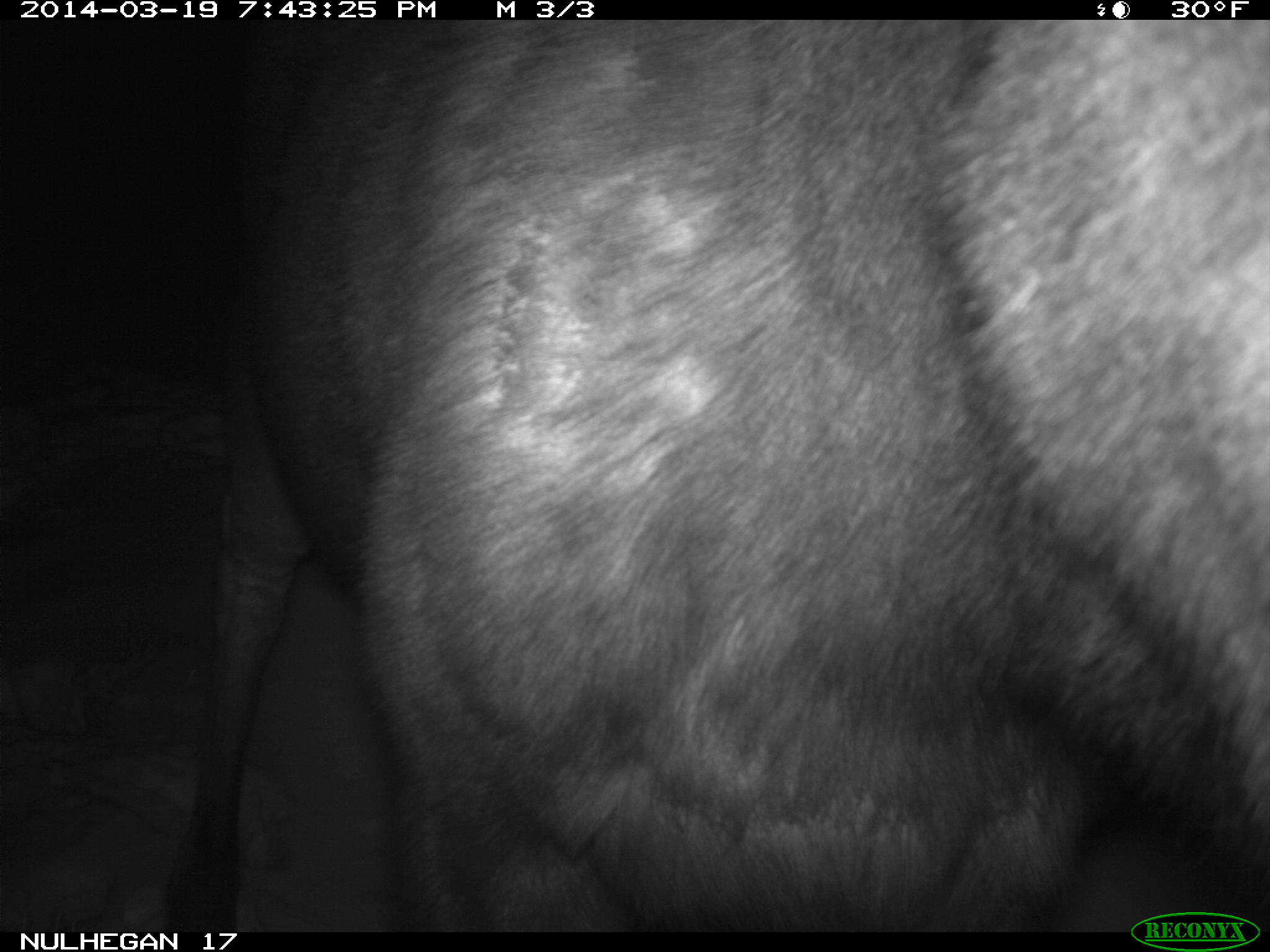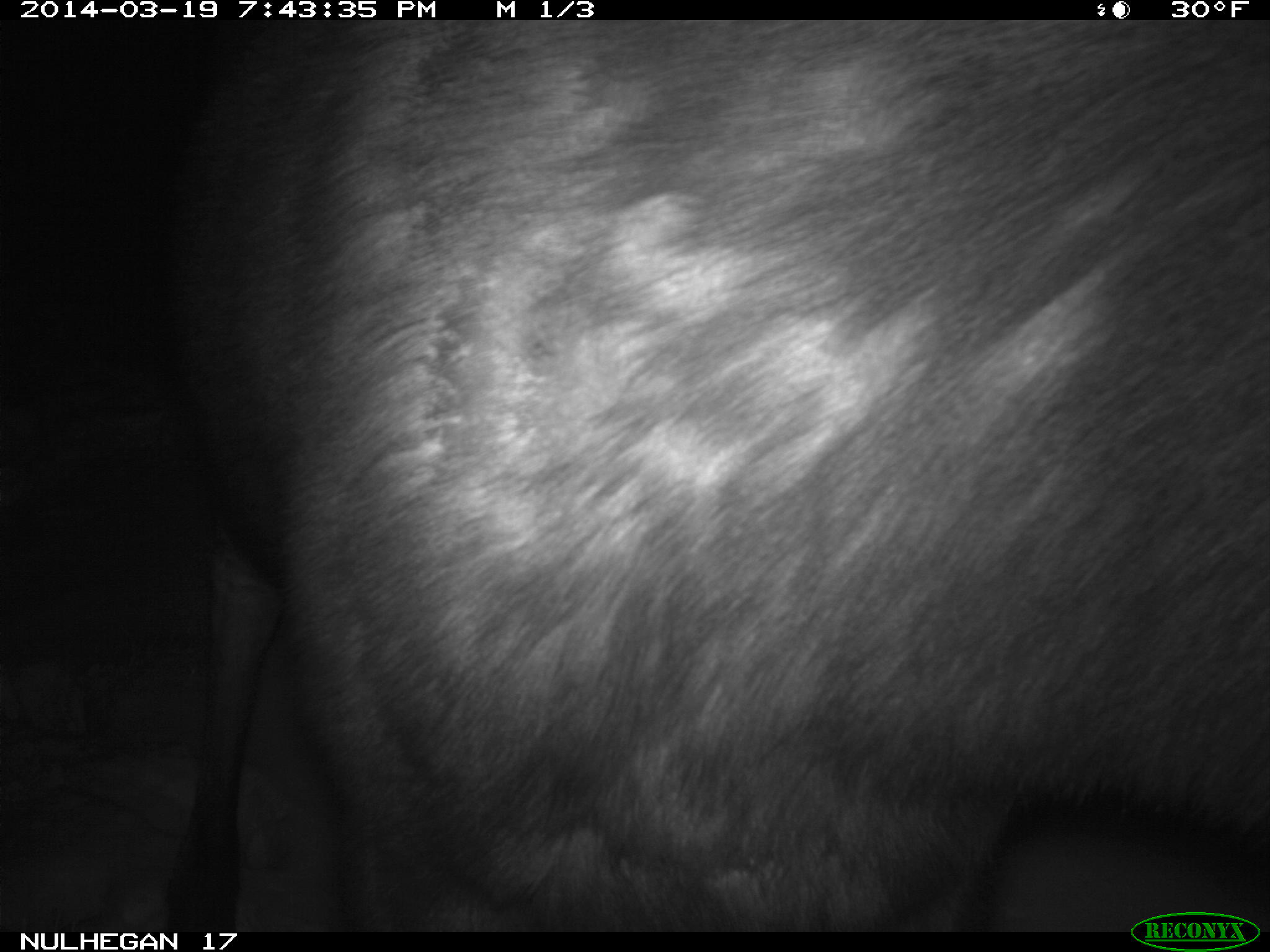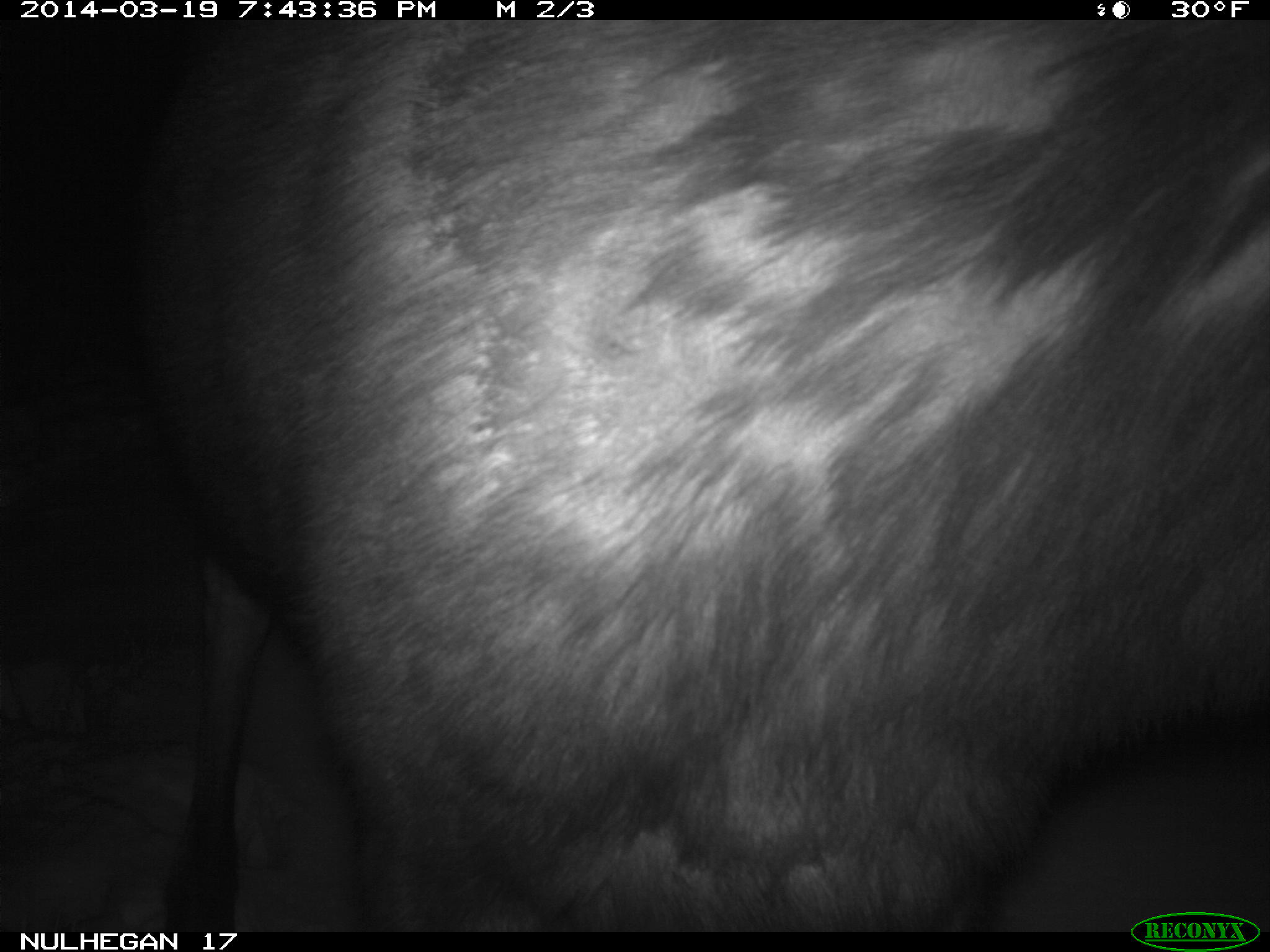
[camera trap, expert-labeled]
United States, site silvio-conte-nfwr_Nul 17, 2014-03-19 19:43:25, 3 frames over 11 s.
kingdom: Animalia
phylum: Chordata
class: Mammalia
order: Artiodactyla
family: Cervidae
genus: Alces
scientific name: Alces alces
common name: moose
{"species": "moose (Alces alces)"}